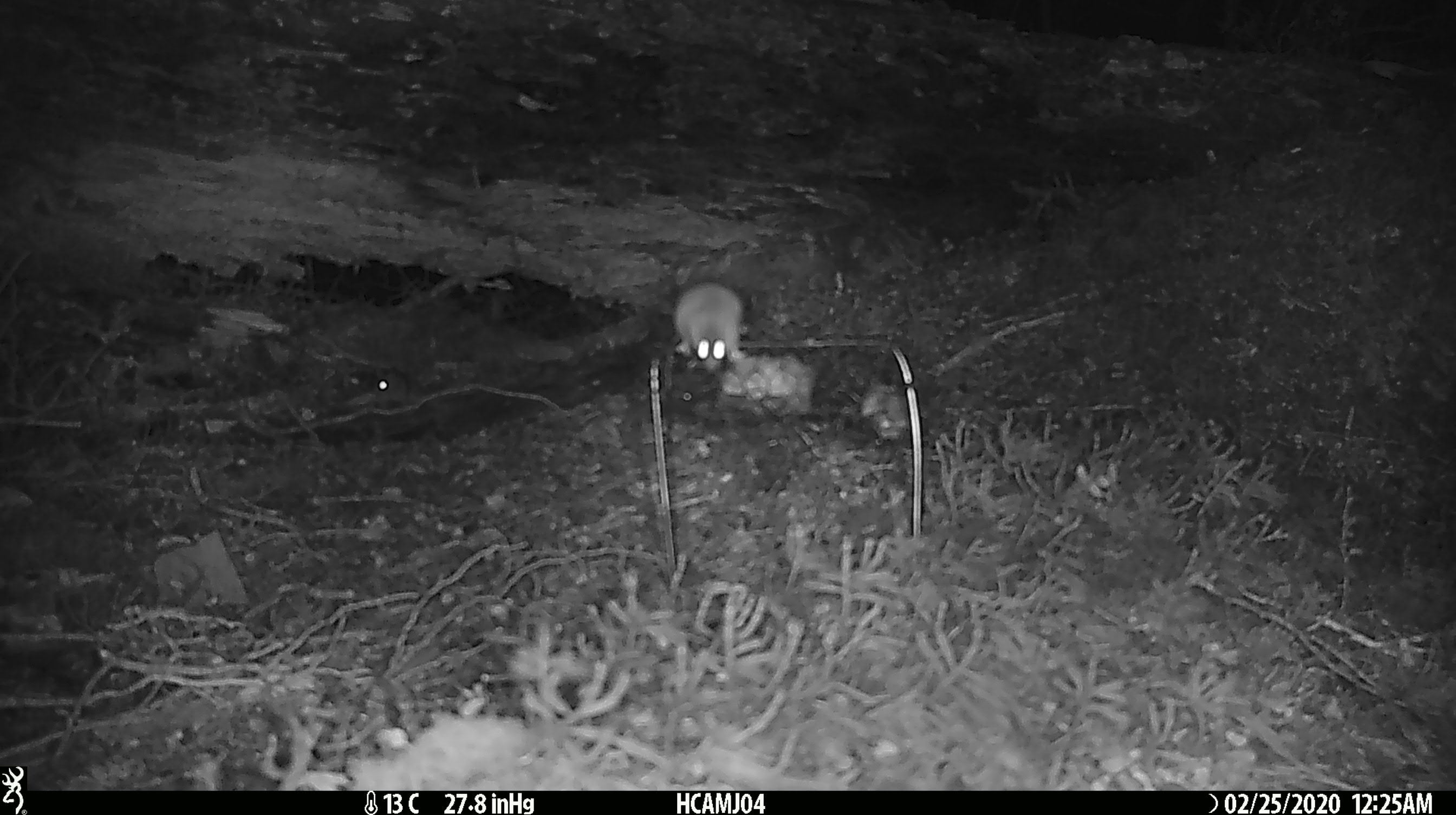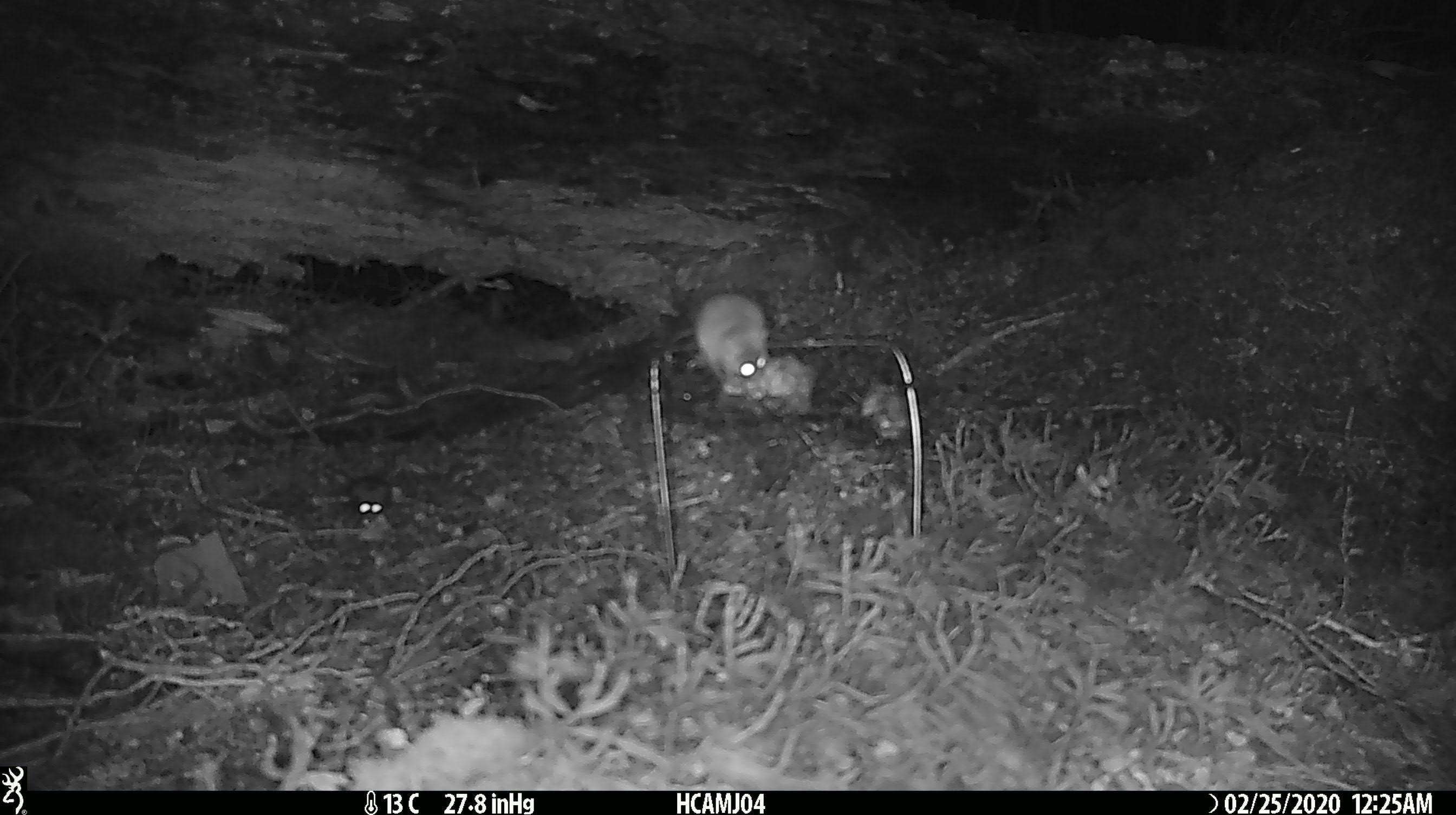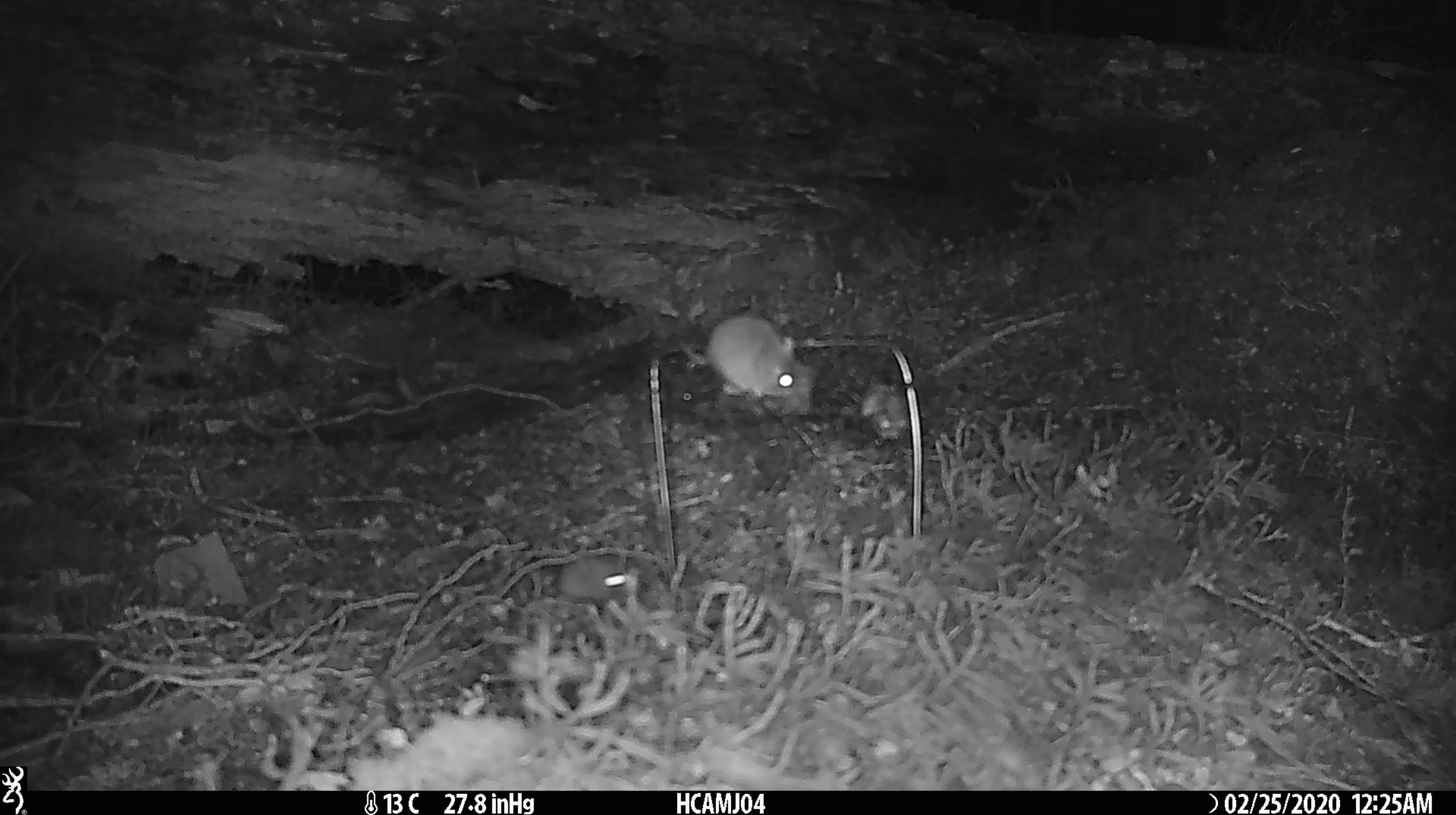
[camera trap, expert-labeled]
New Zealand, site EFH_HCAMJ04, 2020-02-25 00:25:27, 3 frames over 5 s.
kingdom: Animalia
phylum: Chordata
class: Mammalia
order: Rodentia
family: Muridae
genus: Mus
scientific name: Mus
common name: mouse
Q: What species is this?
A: Mouse (Mus).